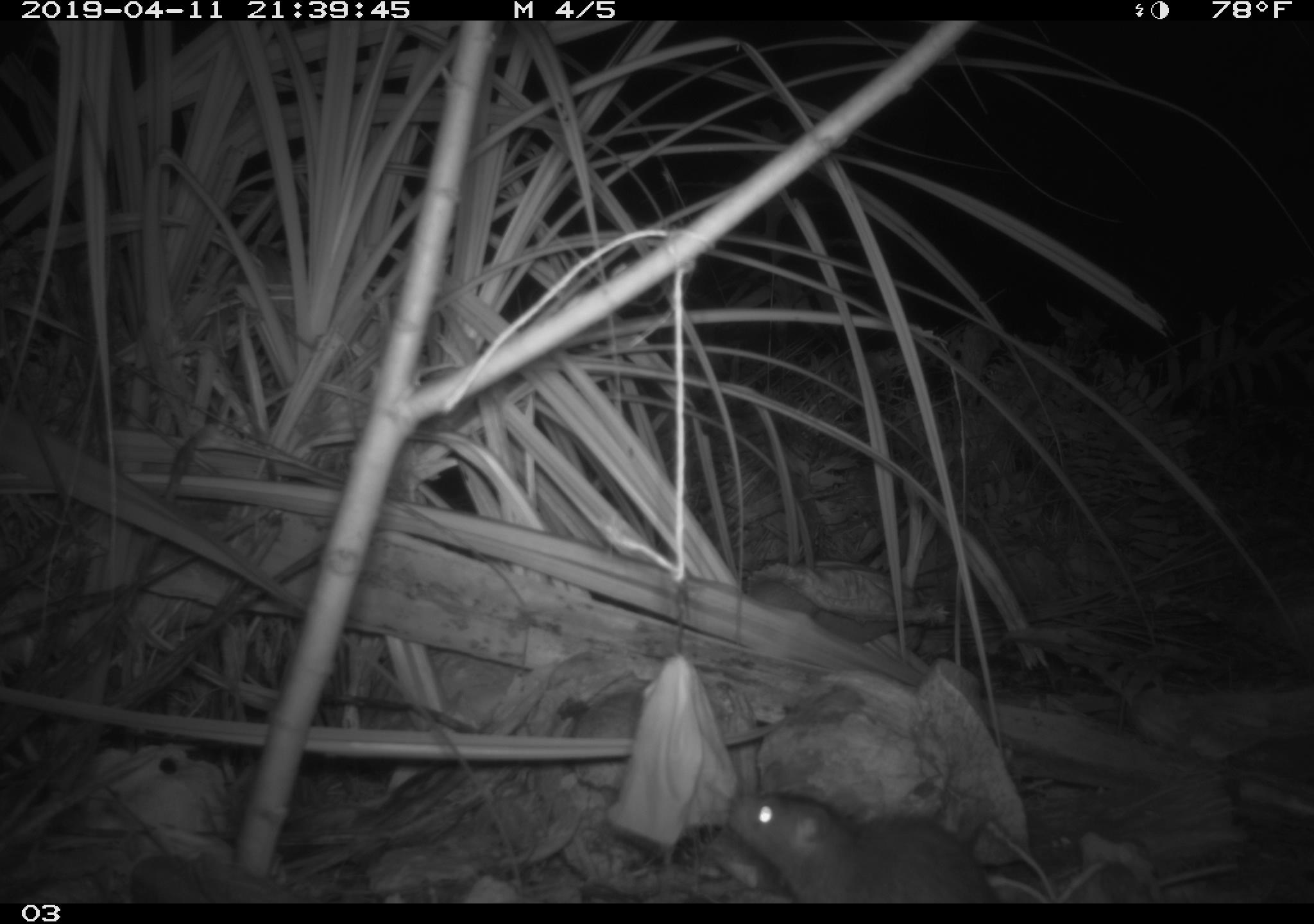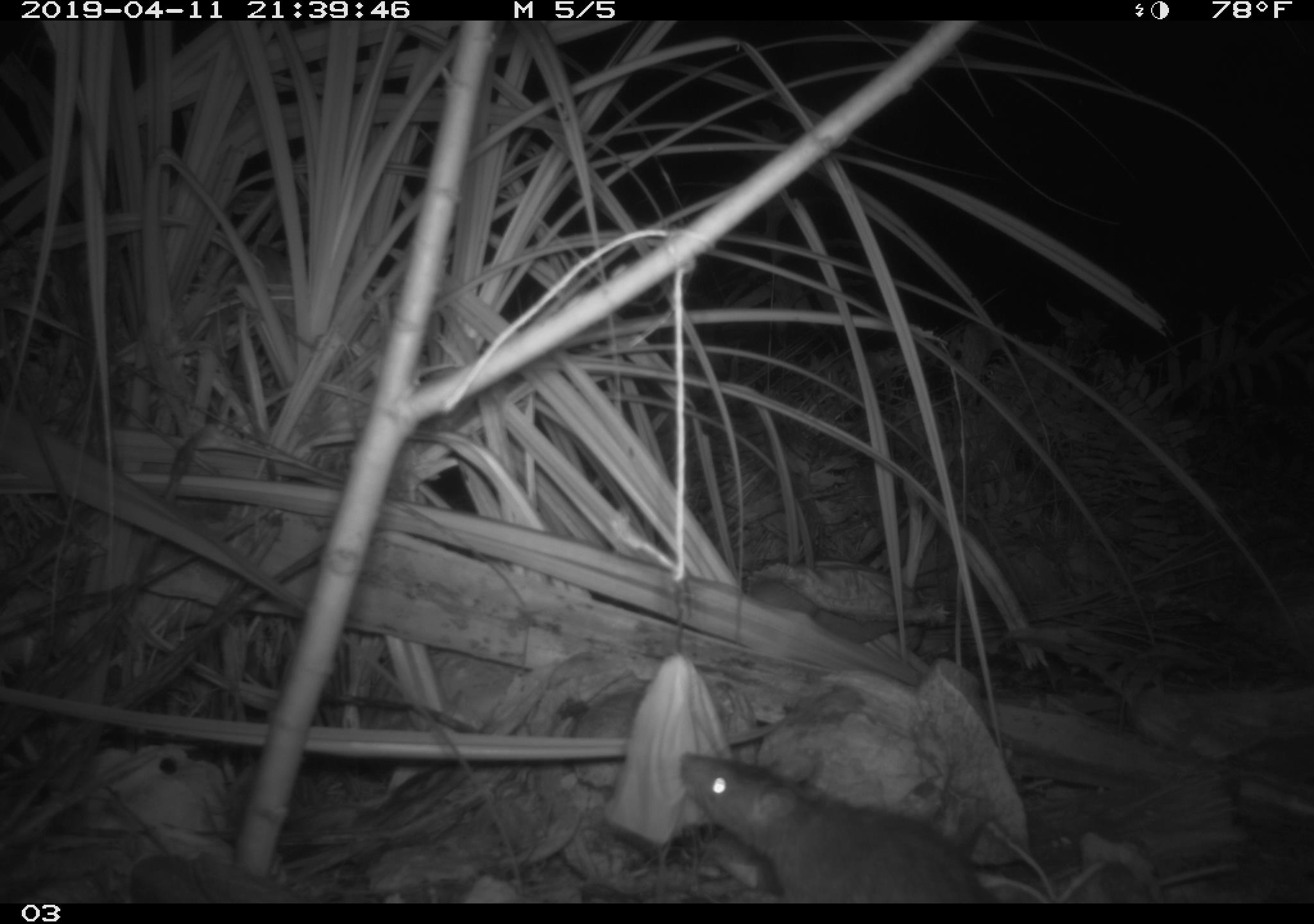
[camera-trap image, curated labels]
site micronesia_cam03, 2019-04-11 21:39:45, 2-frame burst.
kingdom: Animalia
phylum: Chordata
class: Mammalia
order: Rodentia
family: Muridae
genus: Rattus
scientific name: Rattus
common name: rat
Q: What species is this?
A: Rat (Rattus).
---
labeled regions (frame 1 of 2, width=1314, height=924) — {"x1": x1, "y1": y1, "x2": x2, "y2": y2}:
rat: {"x1": 719, "y1": 785, "x2": 1001, "y2": 903}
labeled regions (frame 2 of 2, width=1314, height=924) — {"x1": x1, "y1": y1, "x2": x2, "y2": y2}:
rat: {"x1": 658, "y1": 746, "x2": 990, "y2": 900}